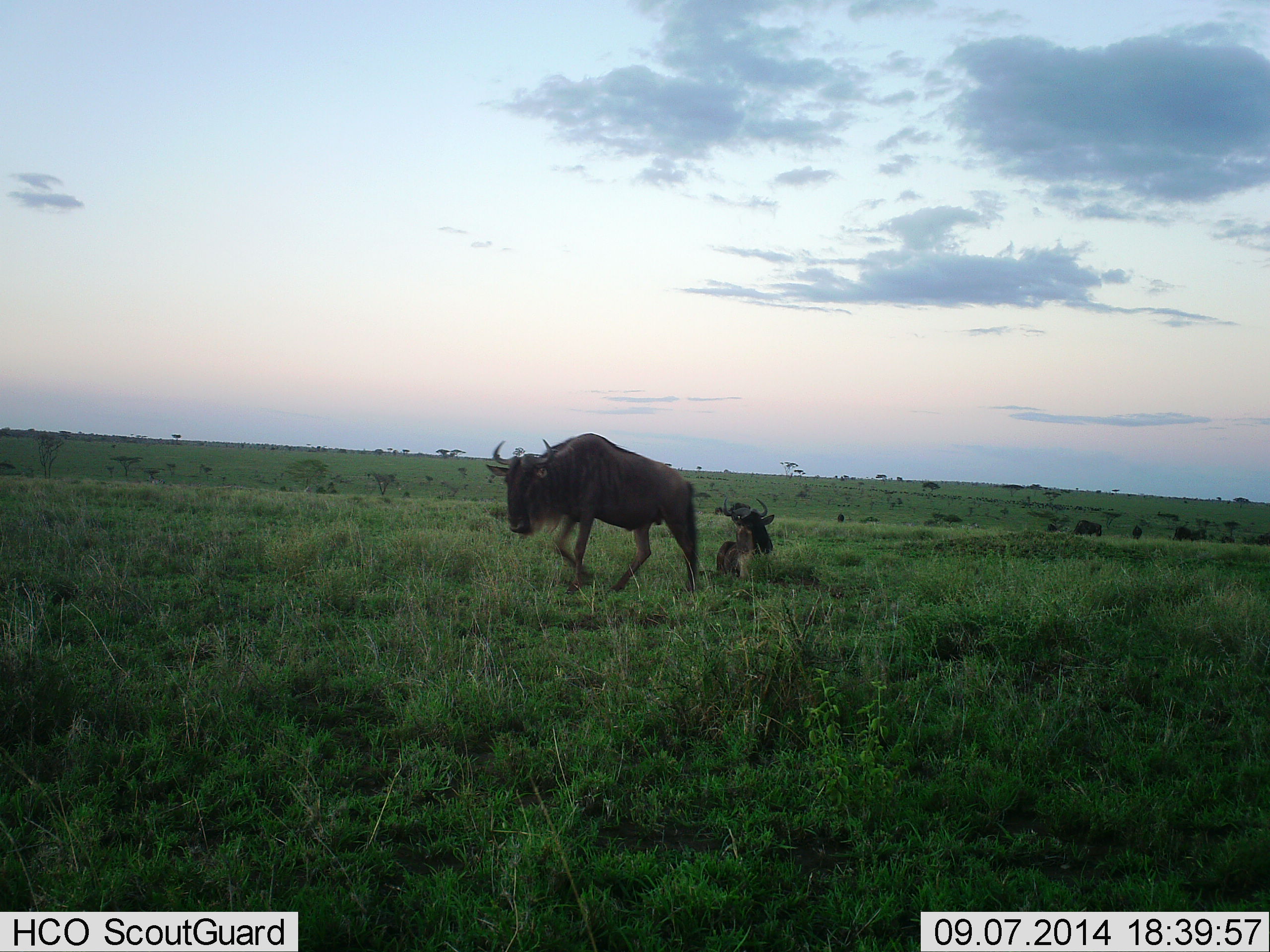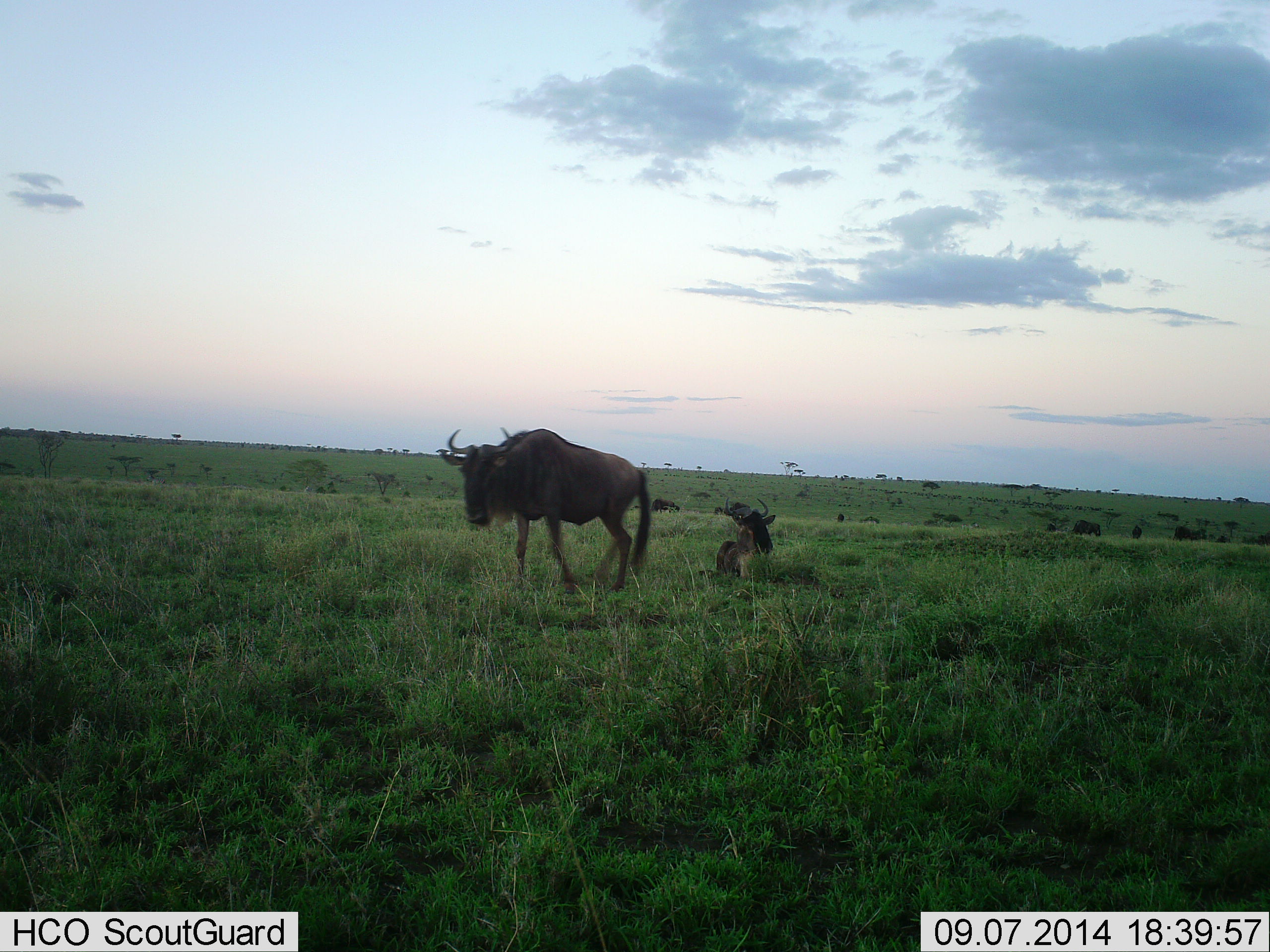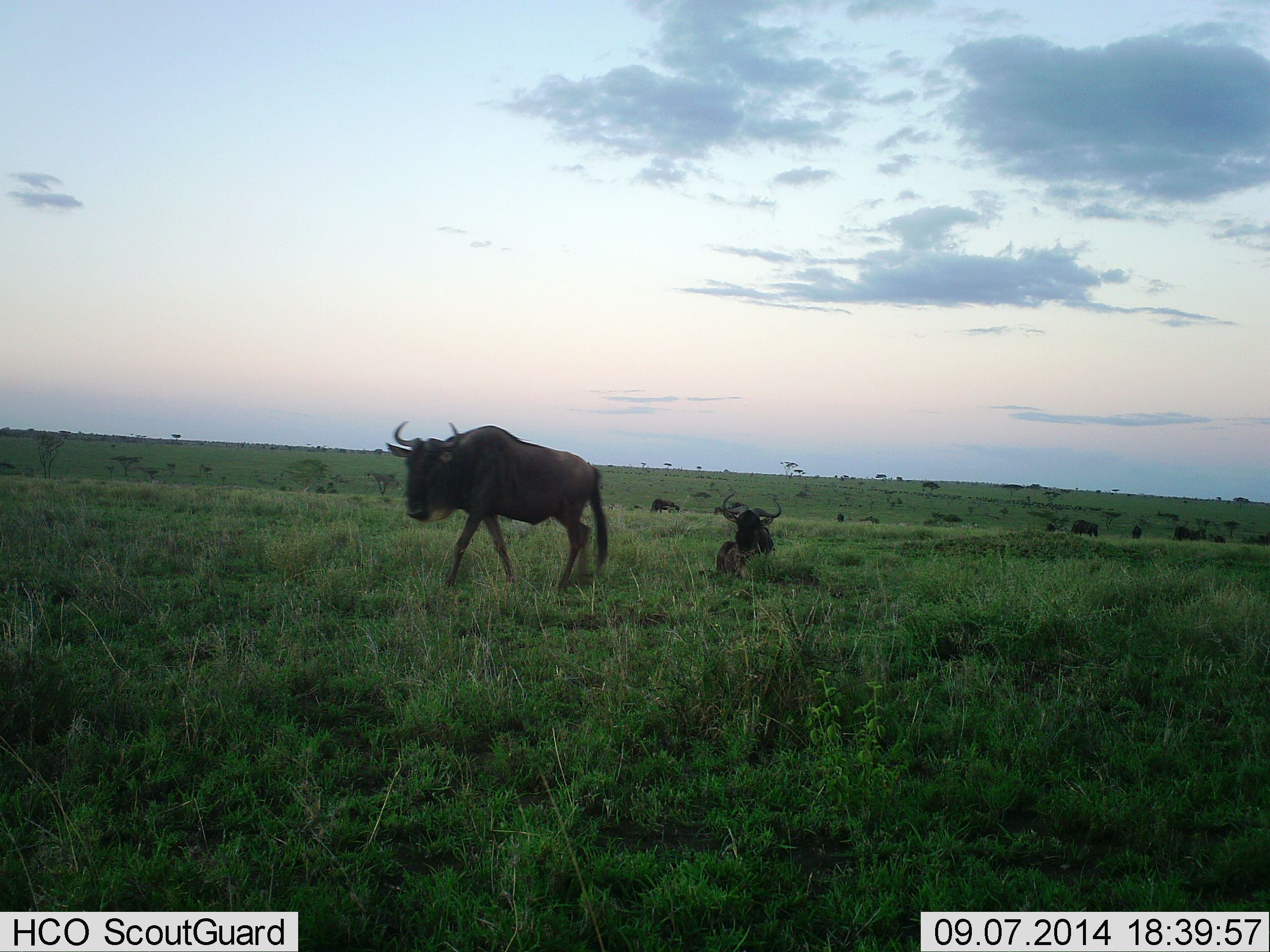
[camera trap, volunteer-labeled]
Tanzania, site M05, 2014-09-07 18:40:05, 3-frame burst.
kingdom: Animalia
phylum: Chordata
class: Mammalia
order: Artiodactyla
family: Bovidae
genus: Connochaetes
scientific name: Connochaetes taurinus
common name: blue wildebeest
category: wildebeest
Wildebeest (blue wildebeest) (Connochaetes taurinus), count 9. Behavior (volunteer vote fractions): standing 30%, resting 90%, moving 70%, interacting 0%. Young present (vote fraction): 0%. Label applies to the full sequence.